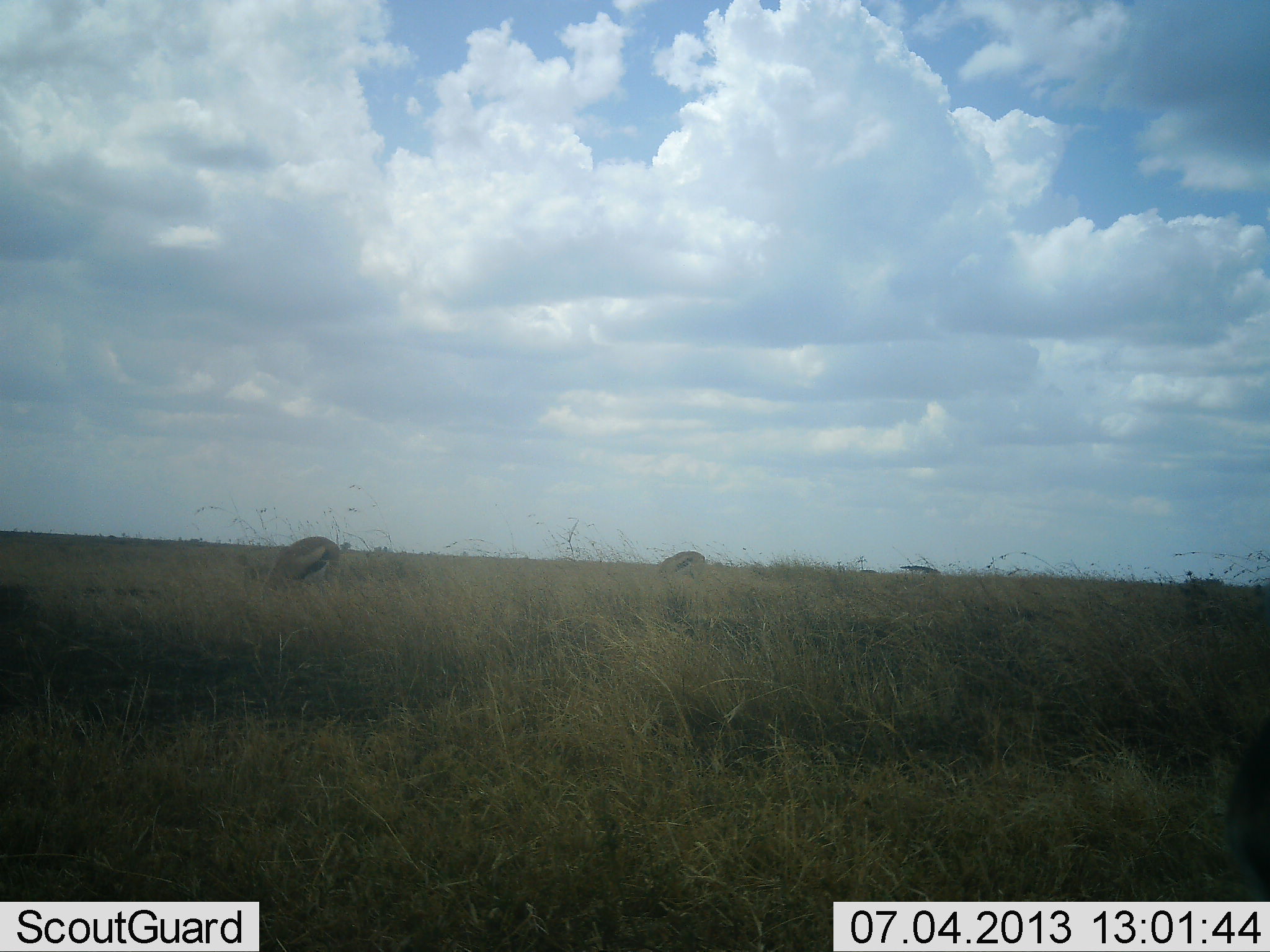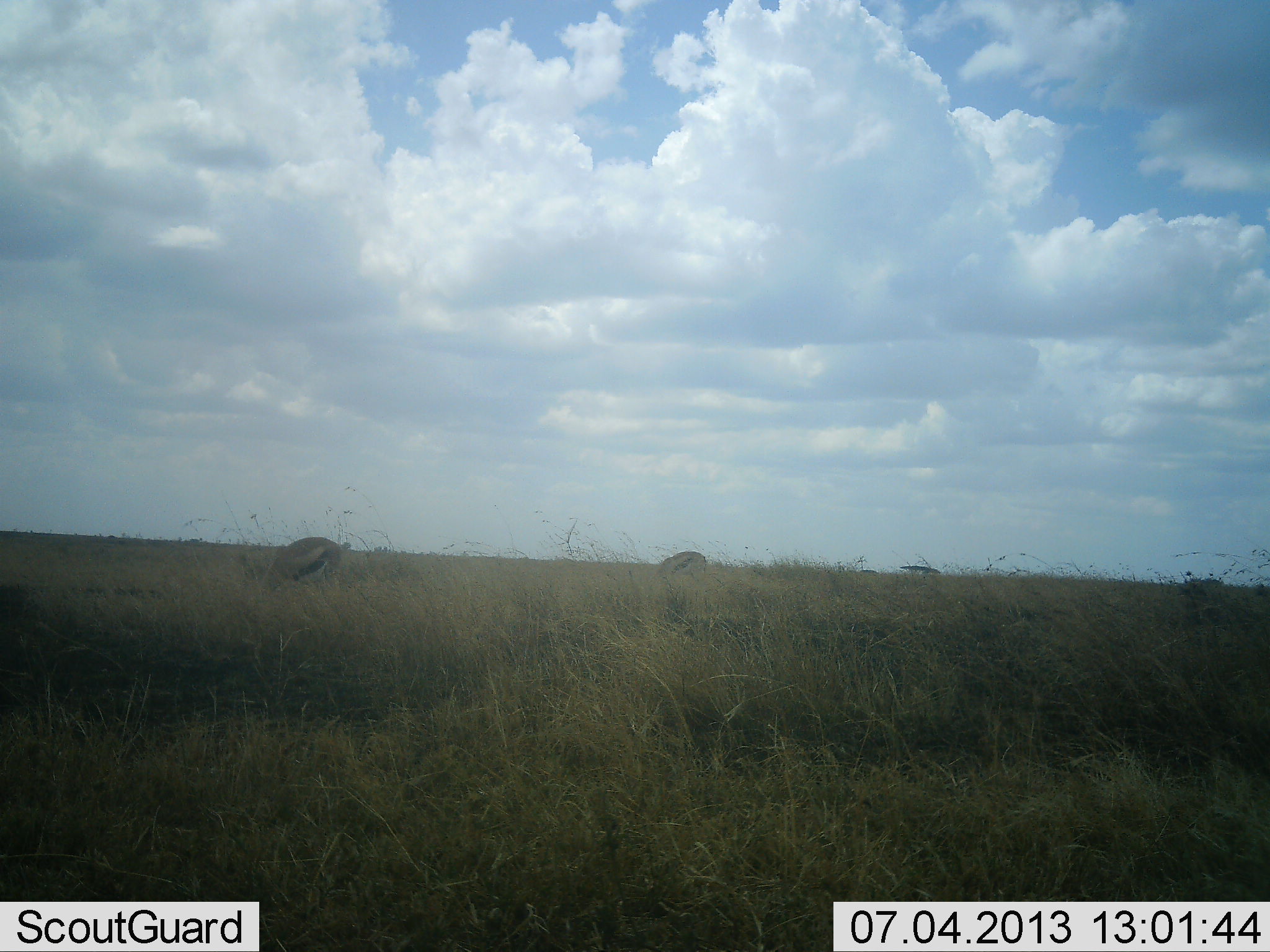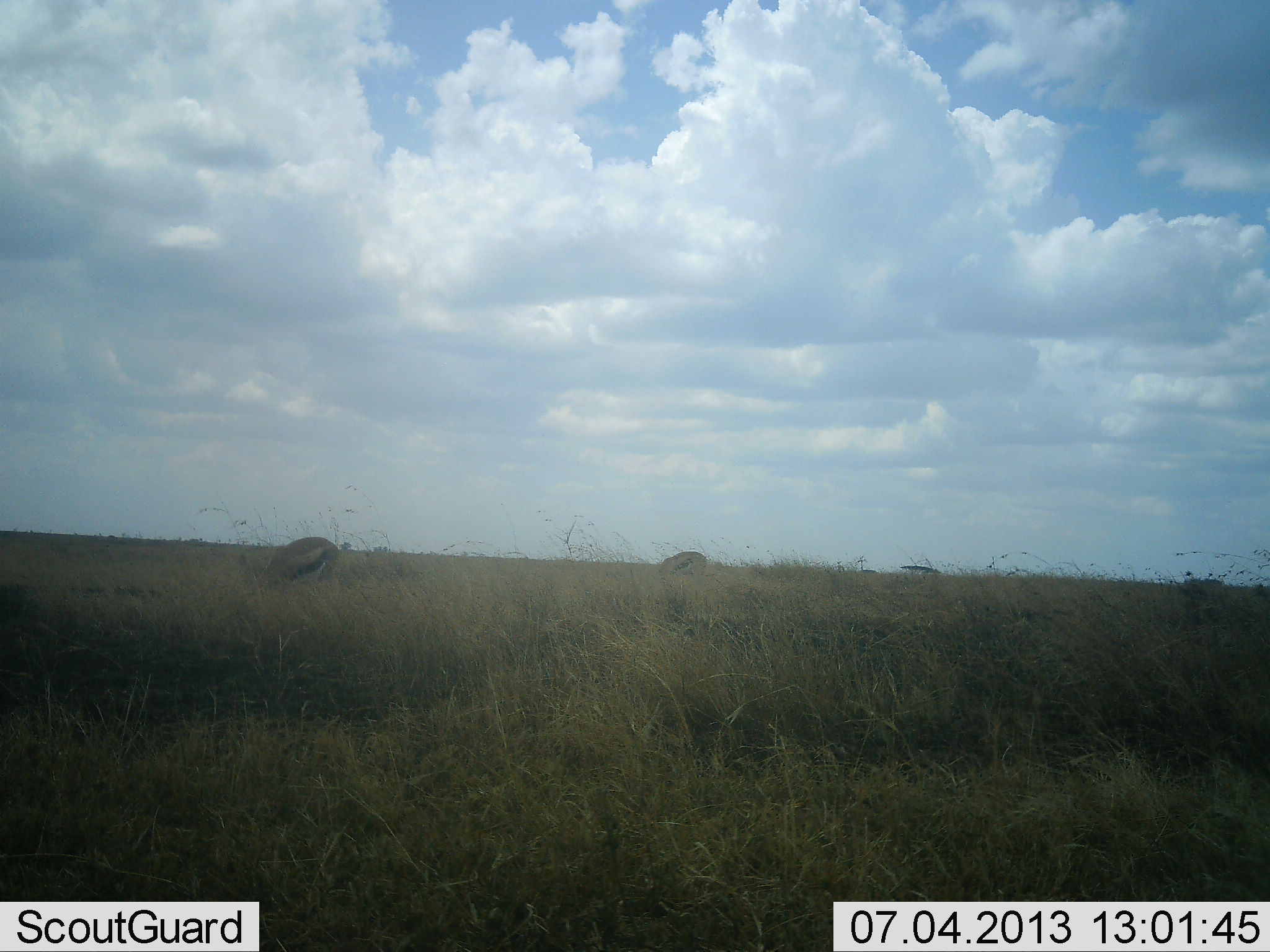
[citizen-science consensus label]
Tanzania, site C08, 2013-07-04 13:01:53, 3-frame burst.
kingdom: Animalia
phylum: Chordata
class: Mammalia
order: Artiodactyla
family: Bovidae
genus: Eudorcas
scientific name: Eudorcas thomsonii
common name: thomson's gazelle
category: gazellethomsons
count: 2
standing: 11%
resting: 0%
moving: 9%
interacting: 0%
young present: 0%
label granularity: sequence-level